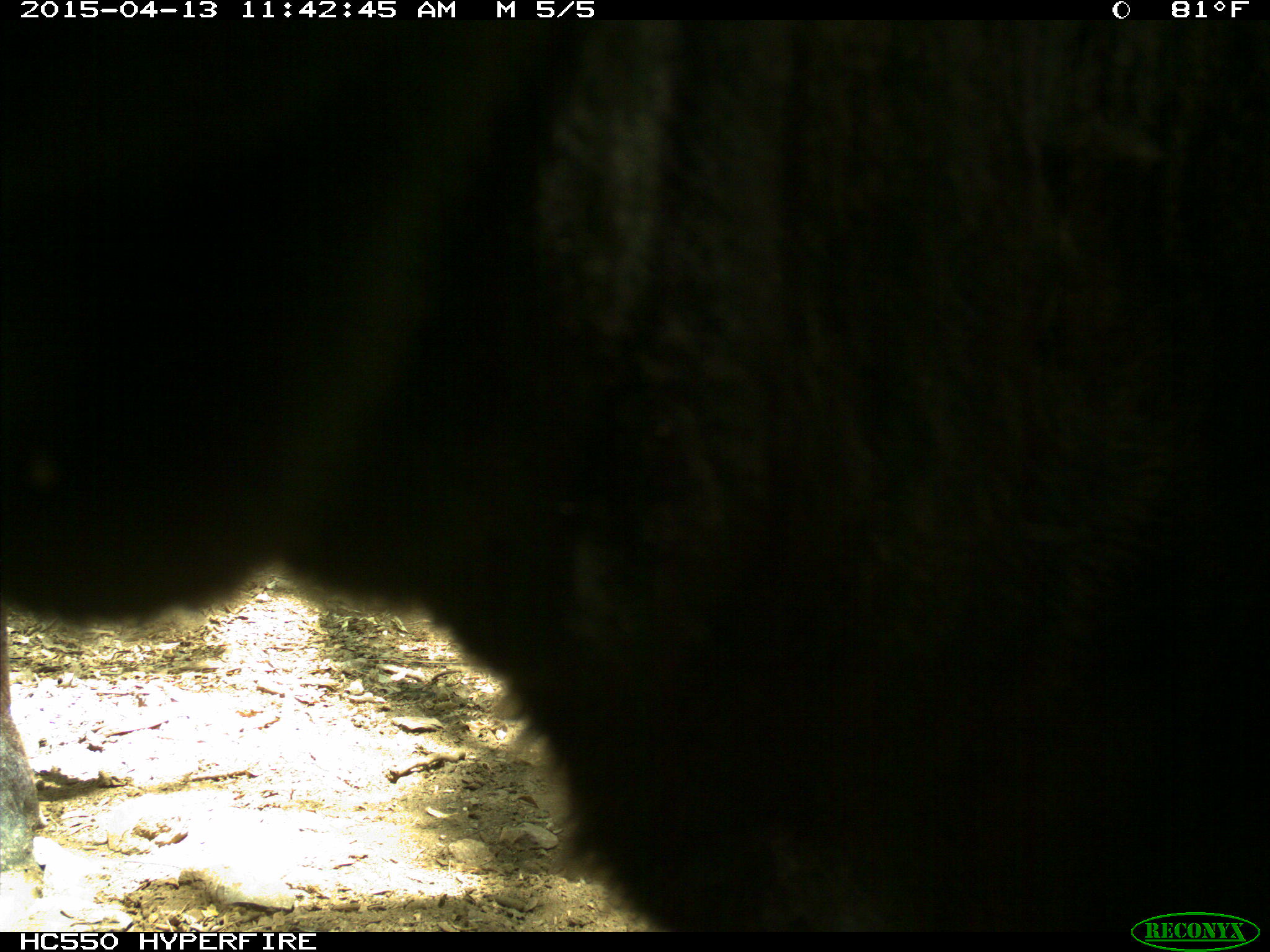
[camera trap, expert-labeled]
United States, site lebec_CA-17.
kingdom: Animalia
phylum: Chordata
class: Mammalia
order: Artiodactyla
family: Bovidae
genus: Bos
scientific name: Bos taurus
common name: domestic cow